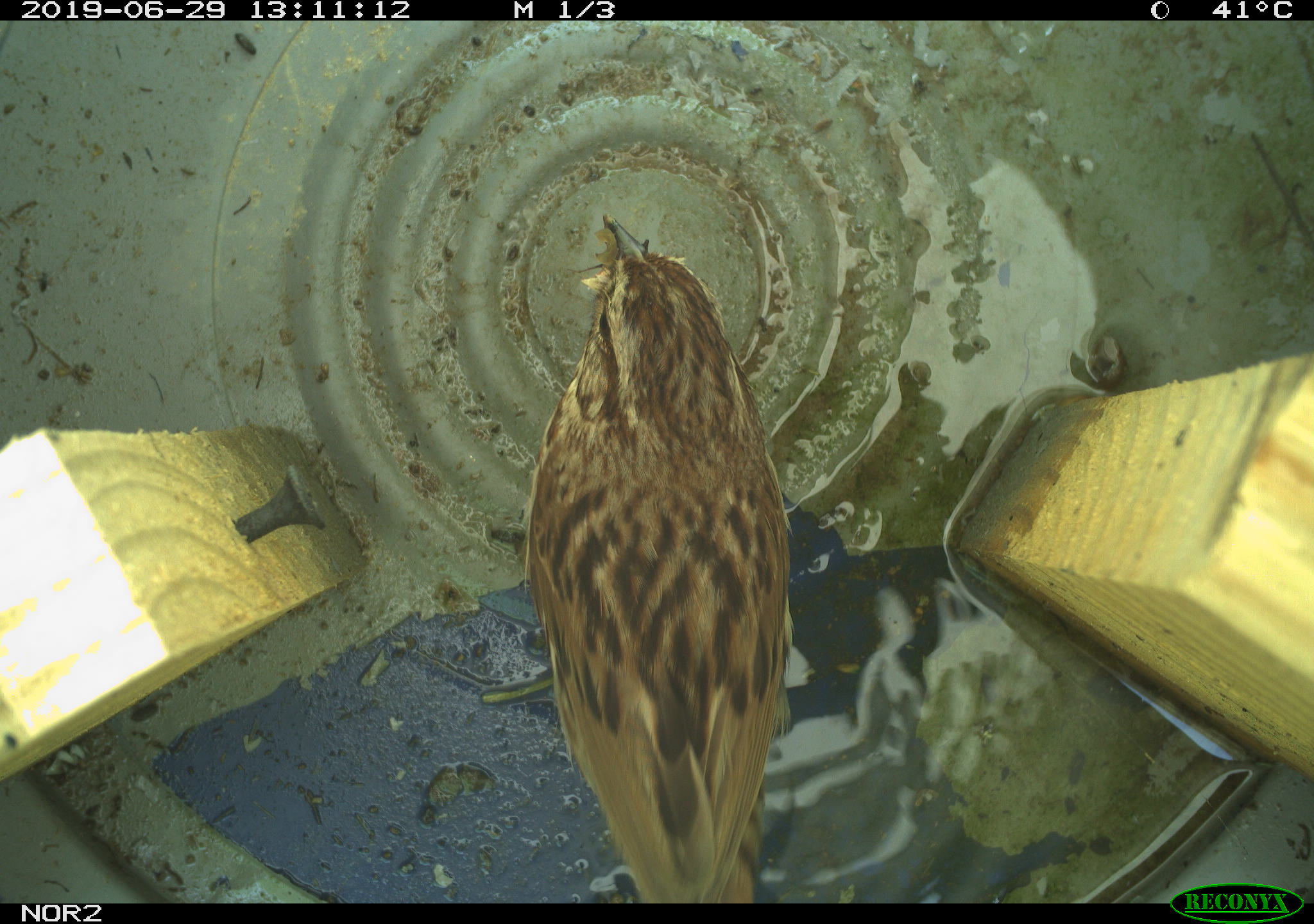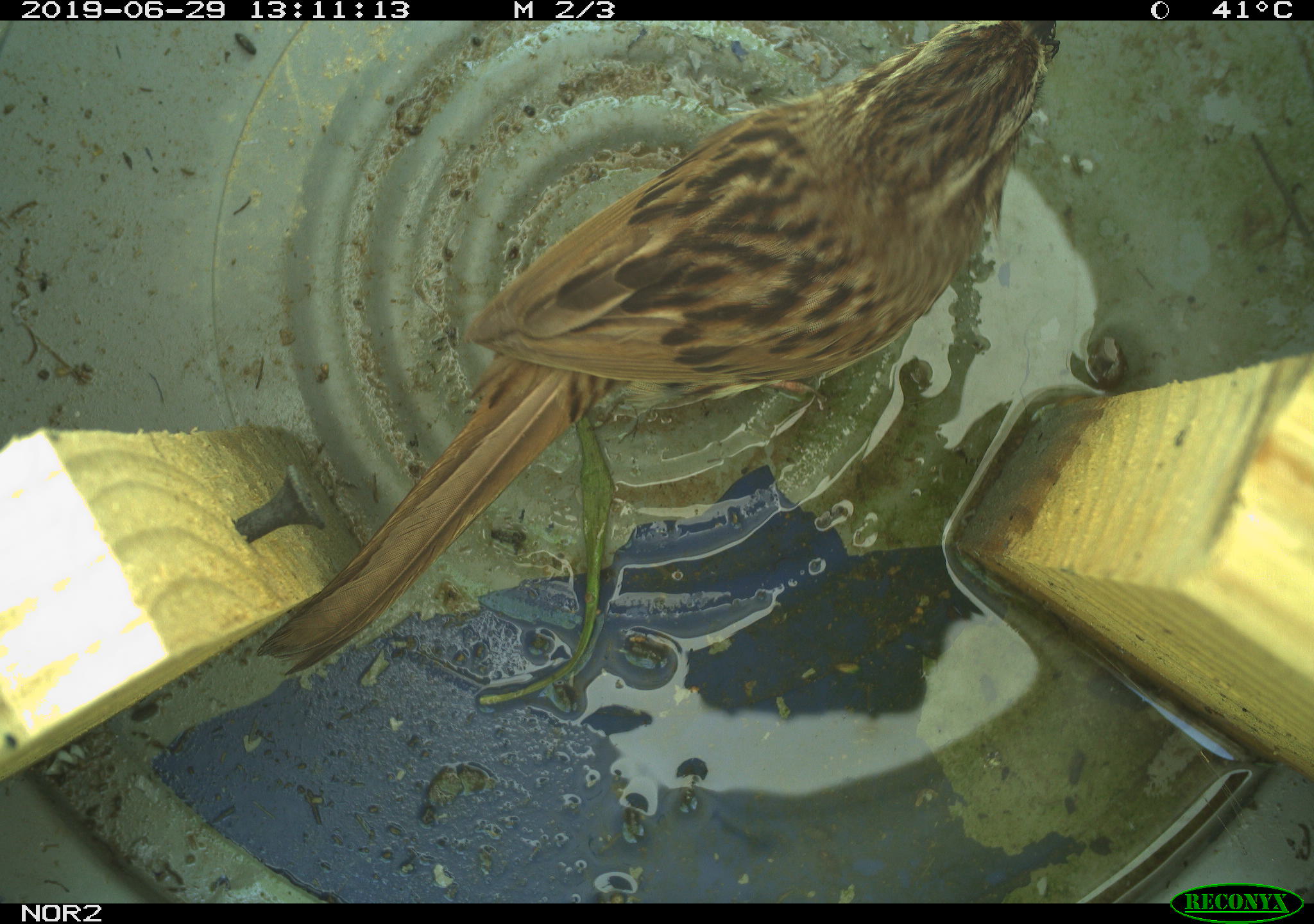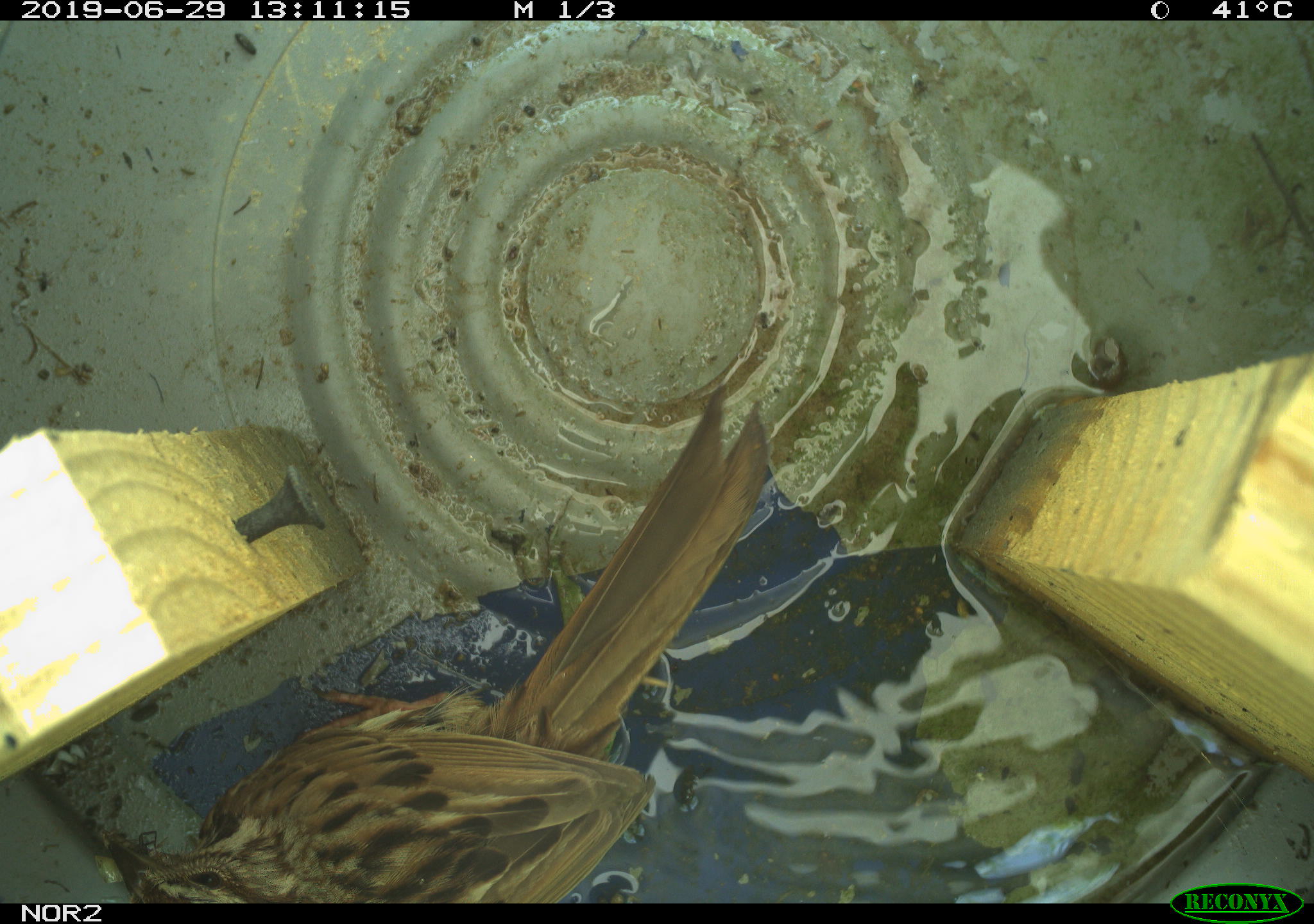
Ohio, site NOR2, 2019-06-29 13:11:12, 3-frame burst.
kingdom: Animalia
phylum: Chordata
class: Aves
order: Passeriformes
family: Passerellidae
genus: Melospiza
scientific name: Melospiza melodia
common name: song sparrow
Song sparrow (Melospiza melodia).